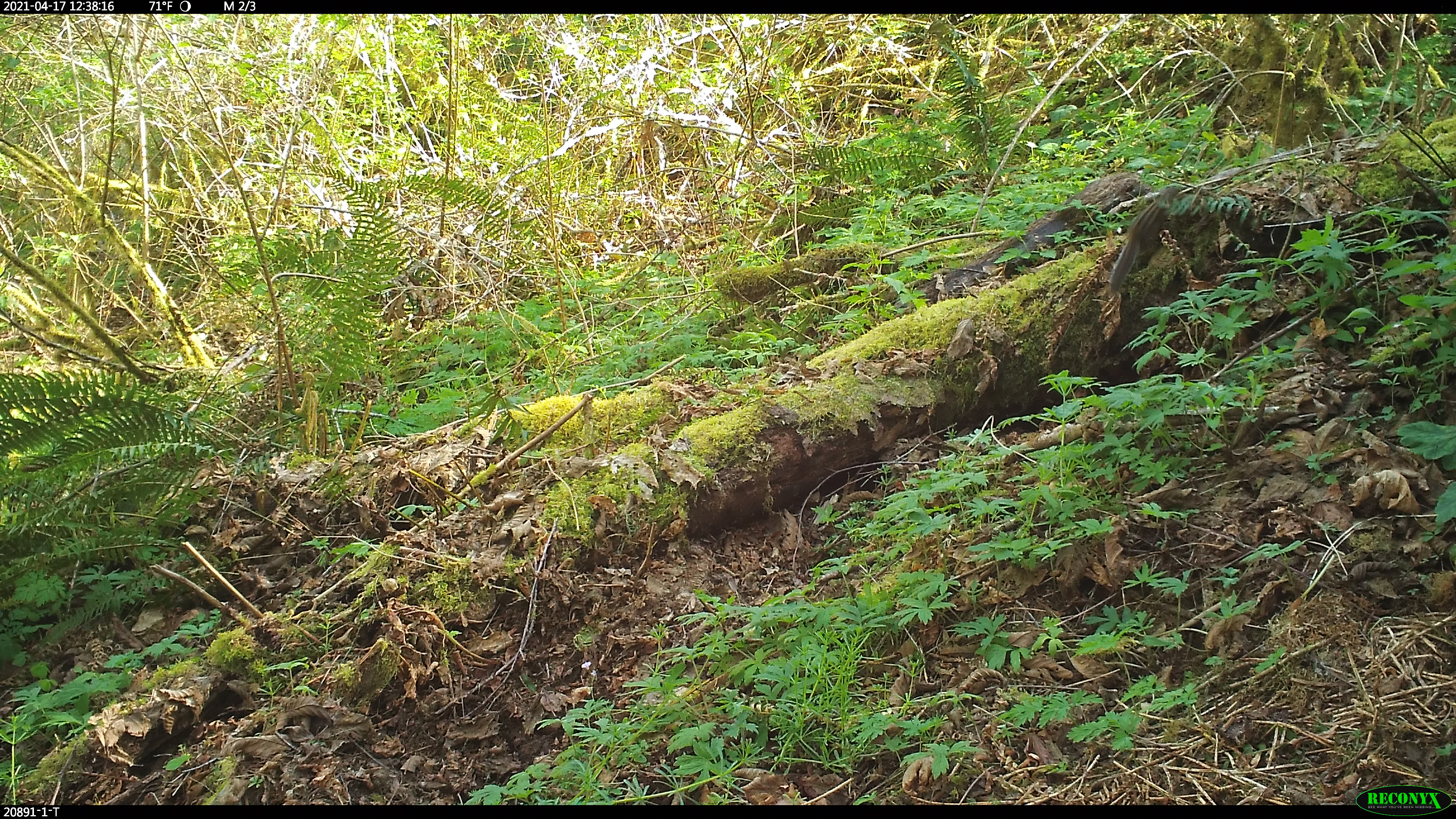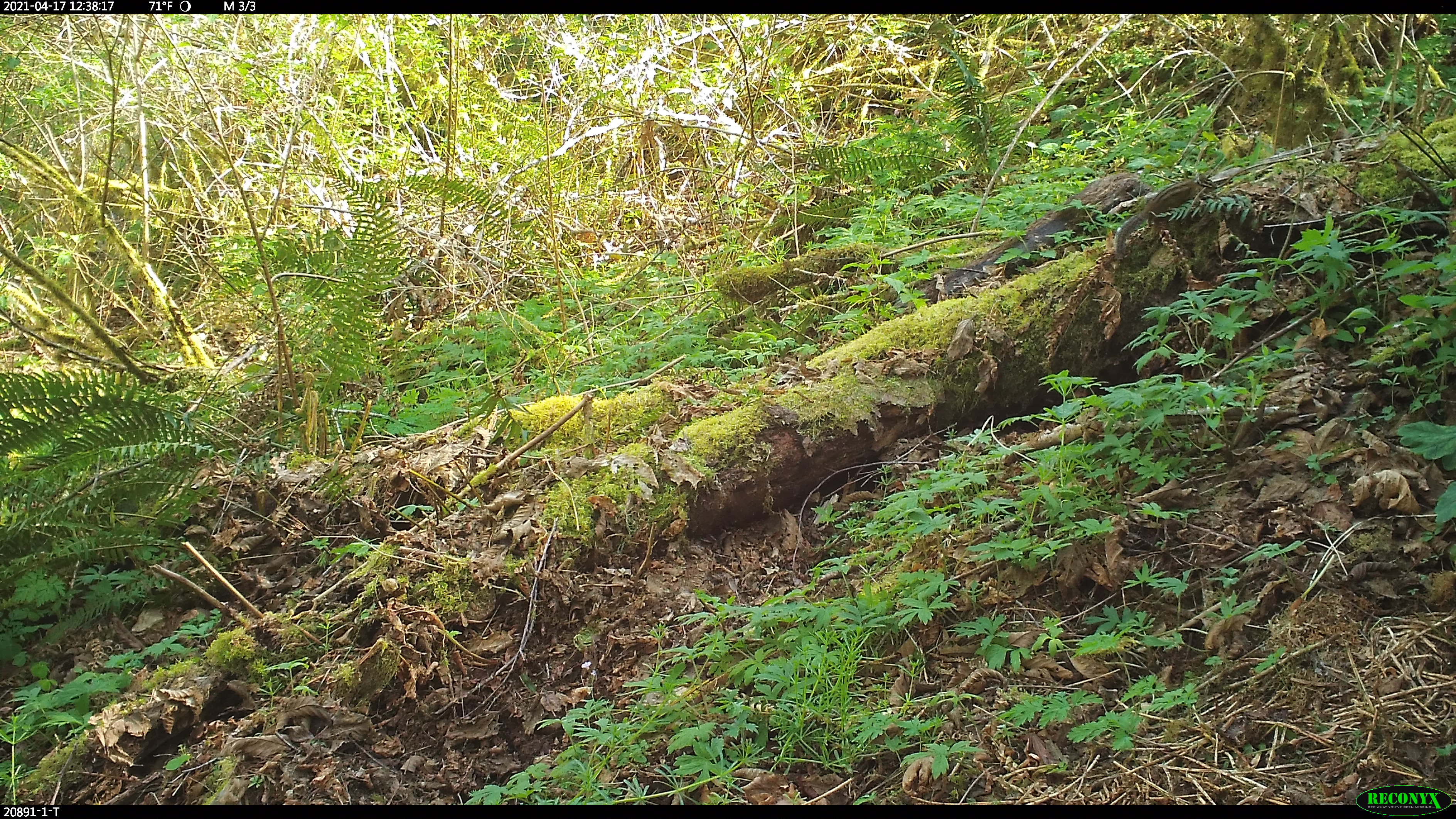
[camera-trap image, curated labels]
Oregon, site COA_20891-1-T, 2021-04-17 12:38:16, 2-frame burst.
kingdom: Animalia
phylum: Chordata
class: Mammalia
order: Rodentia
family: Sciuridae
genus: Neotamias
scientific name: Neotamias townsendii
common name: townsend's chipmunk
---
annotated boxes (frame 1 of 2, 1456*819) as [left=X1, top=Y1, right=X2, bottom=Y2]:
townsend's chipmunk: [left=1103, top=180, right=1187, bottom=298]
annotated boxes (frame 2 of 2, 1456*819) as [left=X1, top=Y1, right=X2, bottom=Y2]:
townsend's chipmunk: [left=1113, top=172, right=1218, bottom=256]